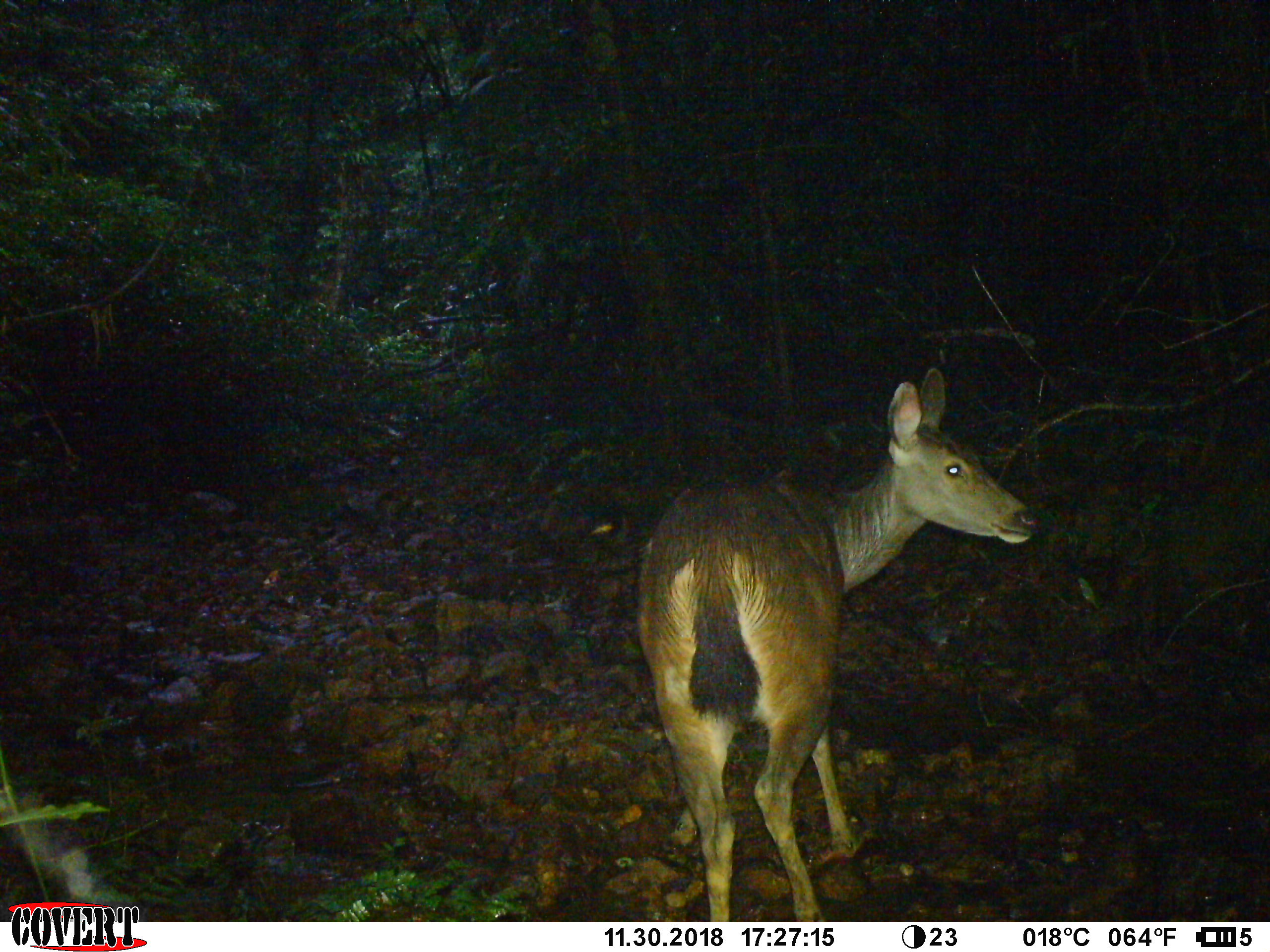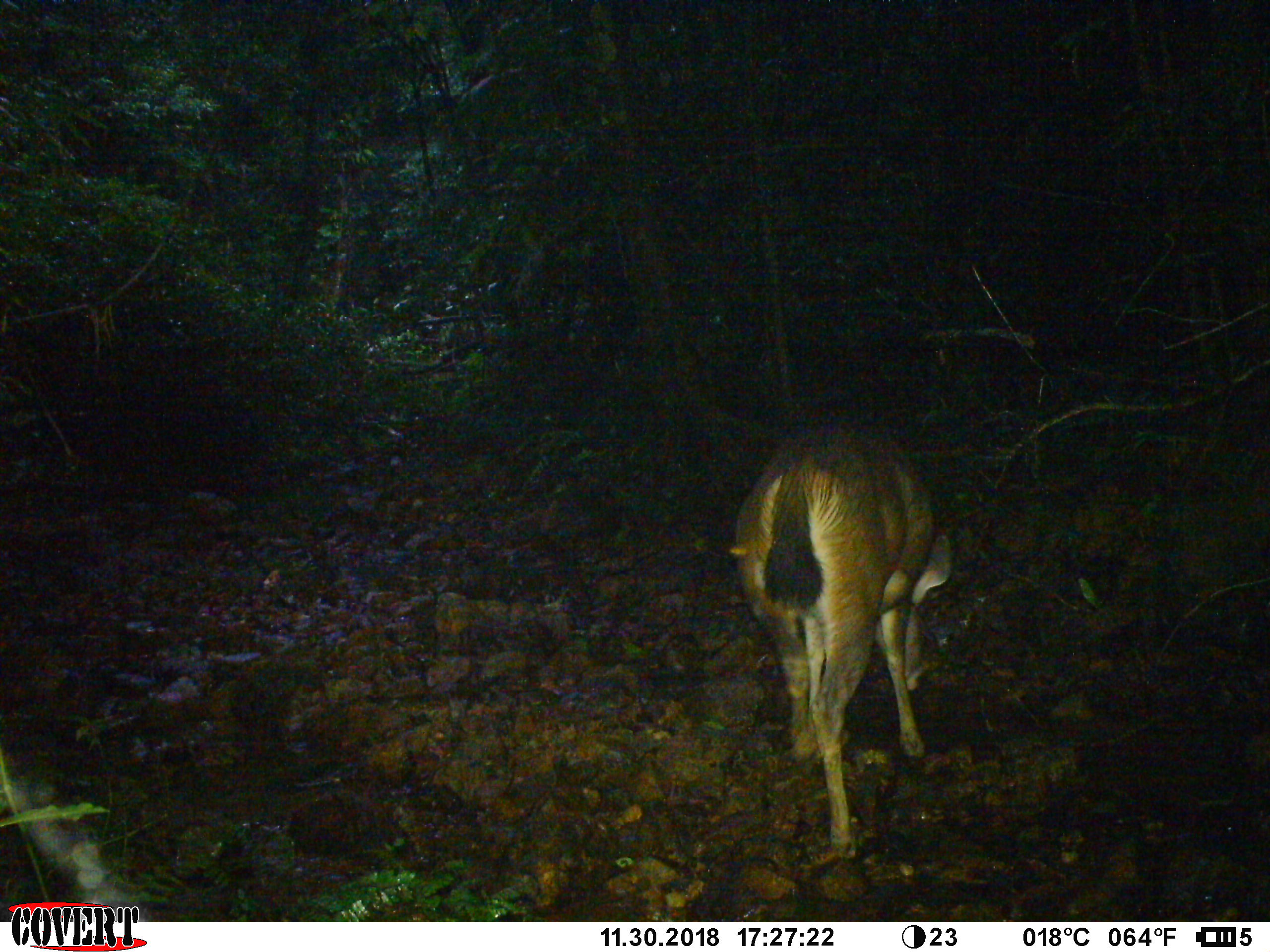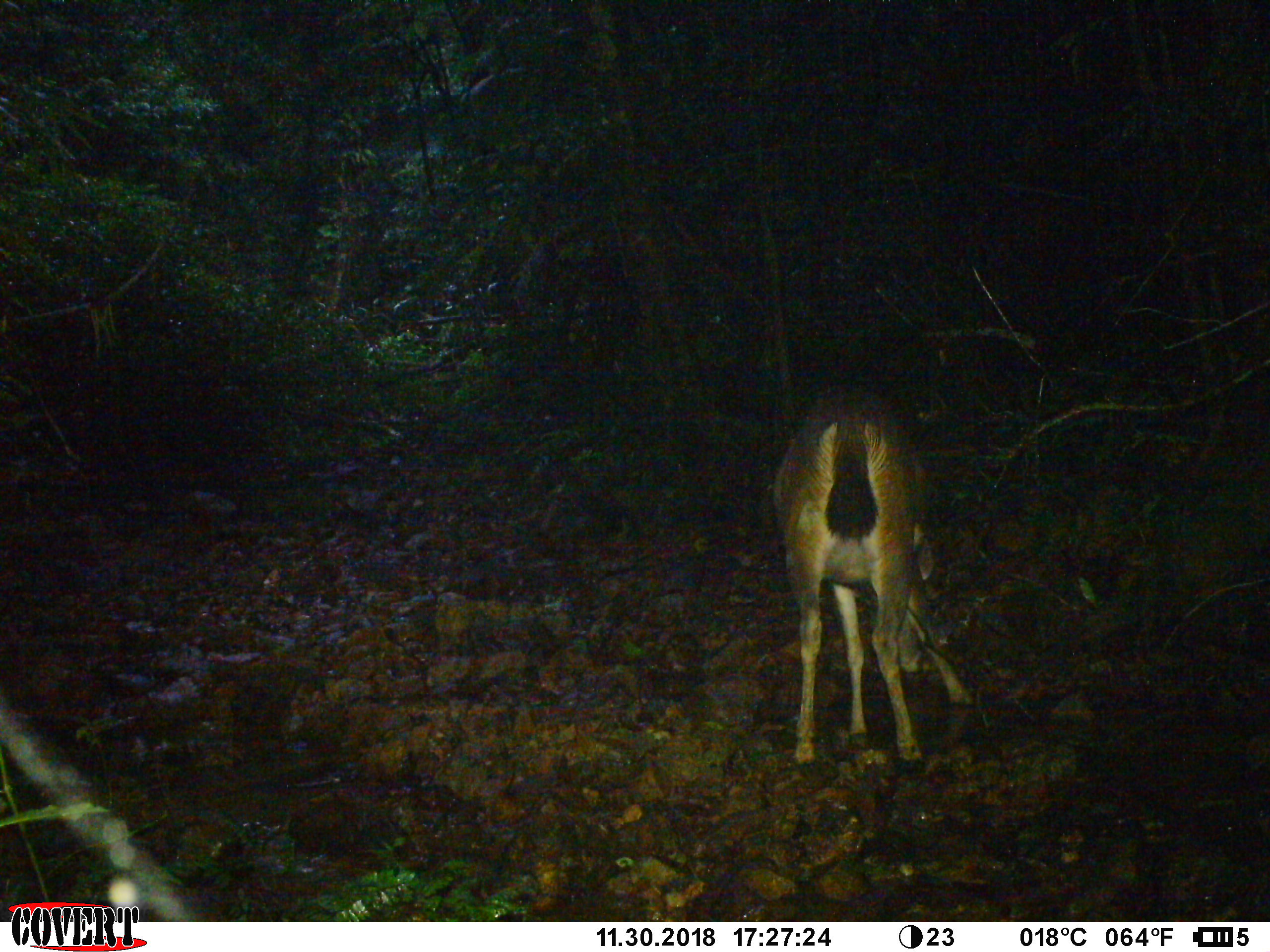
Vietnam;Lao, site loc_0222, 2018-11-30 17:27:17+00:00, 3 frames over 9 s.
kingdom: Animalia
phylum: Chordata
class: Mammalia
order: Artiodactyla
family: Cervidae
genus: Rusa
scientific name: Rusa unicolor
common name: sambar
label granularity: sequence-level